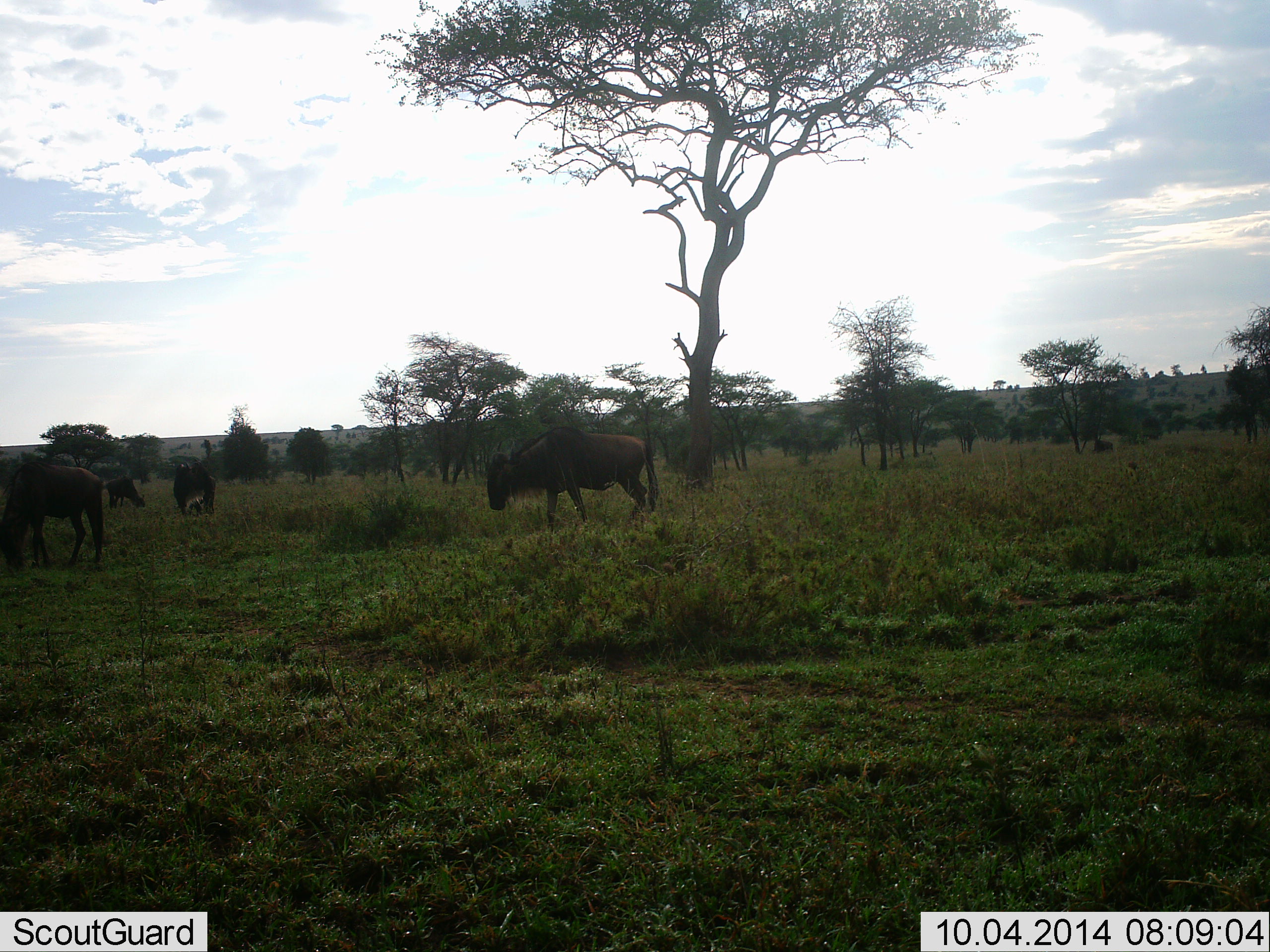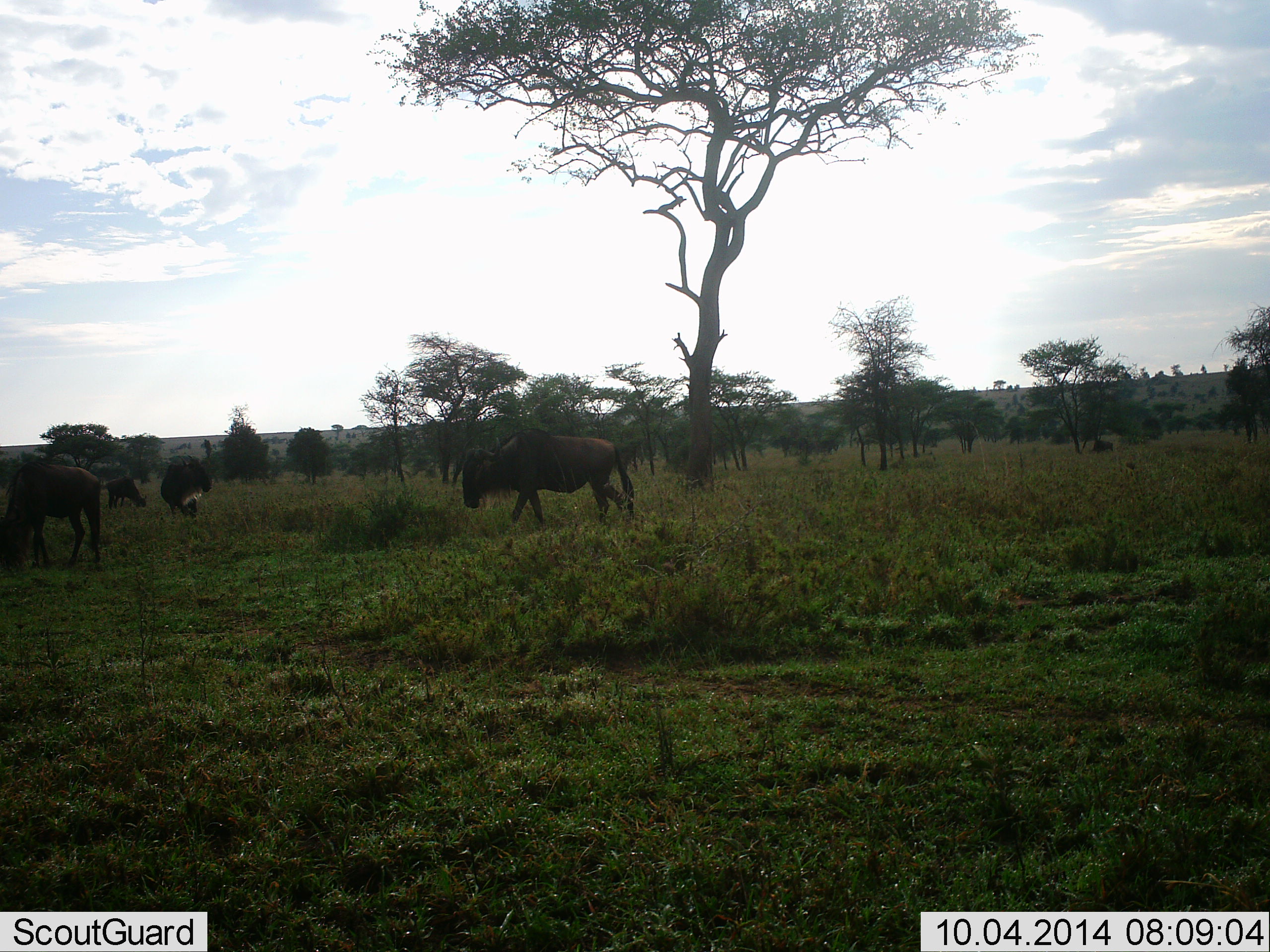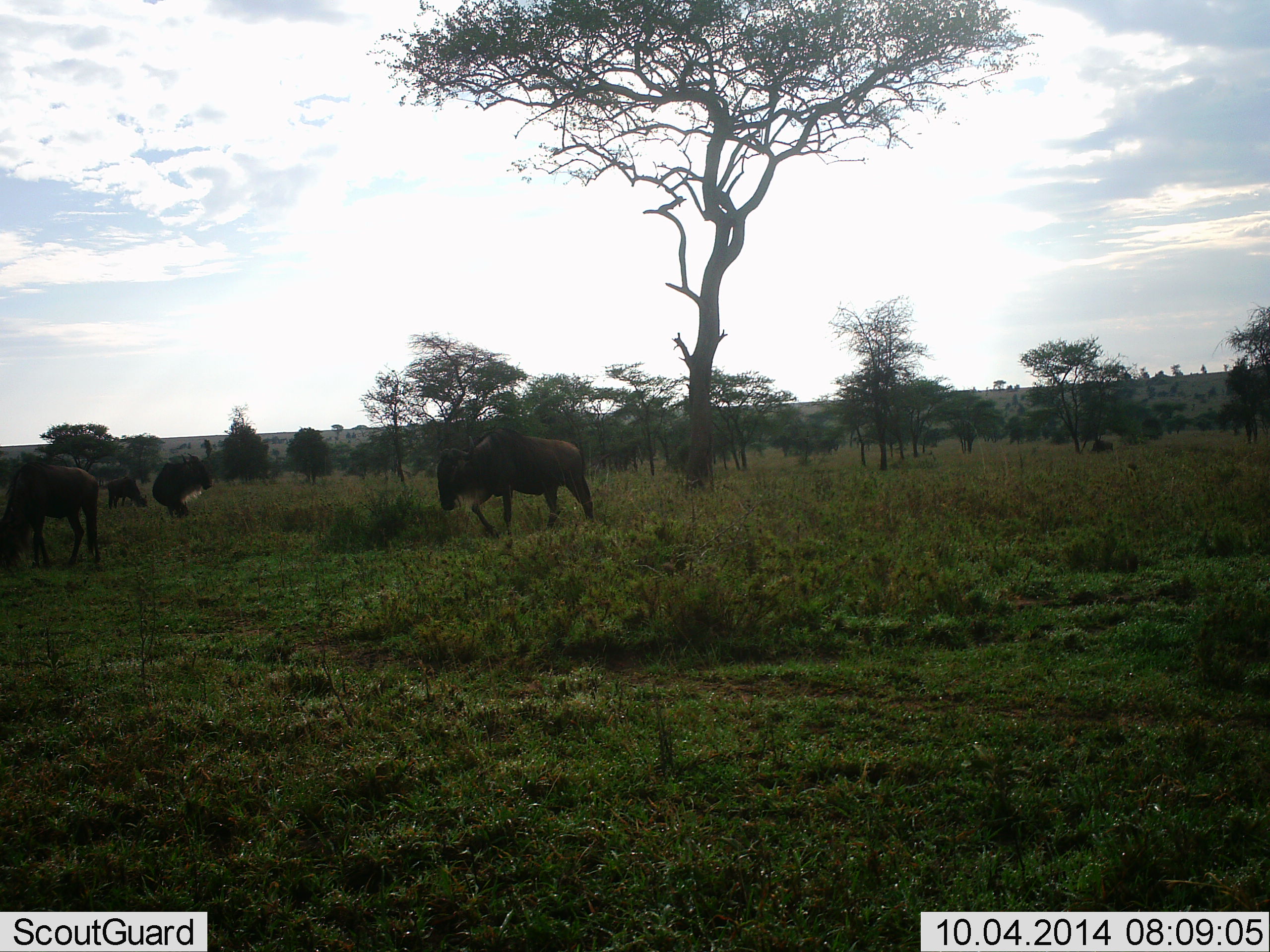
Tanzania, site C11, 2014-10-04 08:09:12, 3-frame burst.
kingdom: Animalia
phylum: Chordata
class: Mammalia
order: Artiodactyla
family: Bovidae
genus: Connochaetes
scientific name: Connochaetes taurinus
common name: blue wildebeest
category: wildebeest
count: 4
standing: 70%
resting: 0%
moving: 80%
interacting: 0%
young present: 0%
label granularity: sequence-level